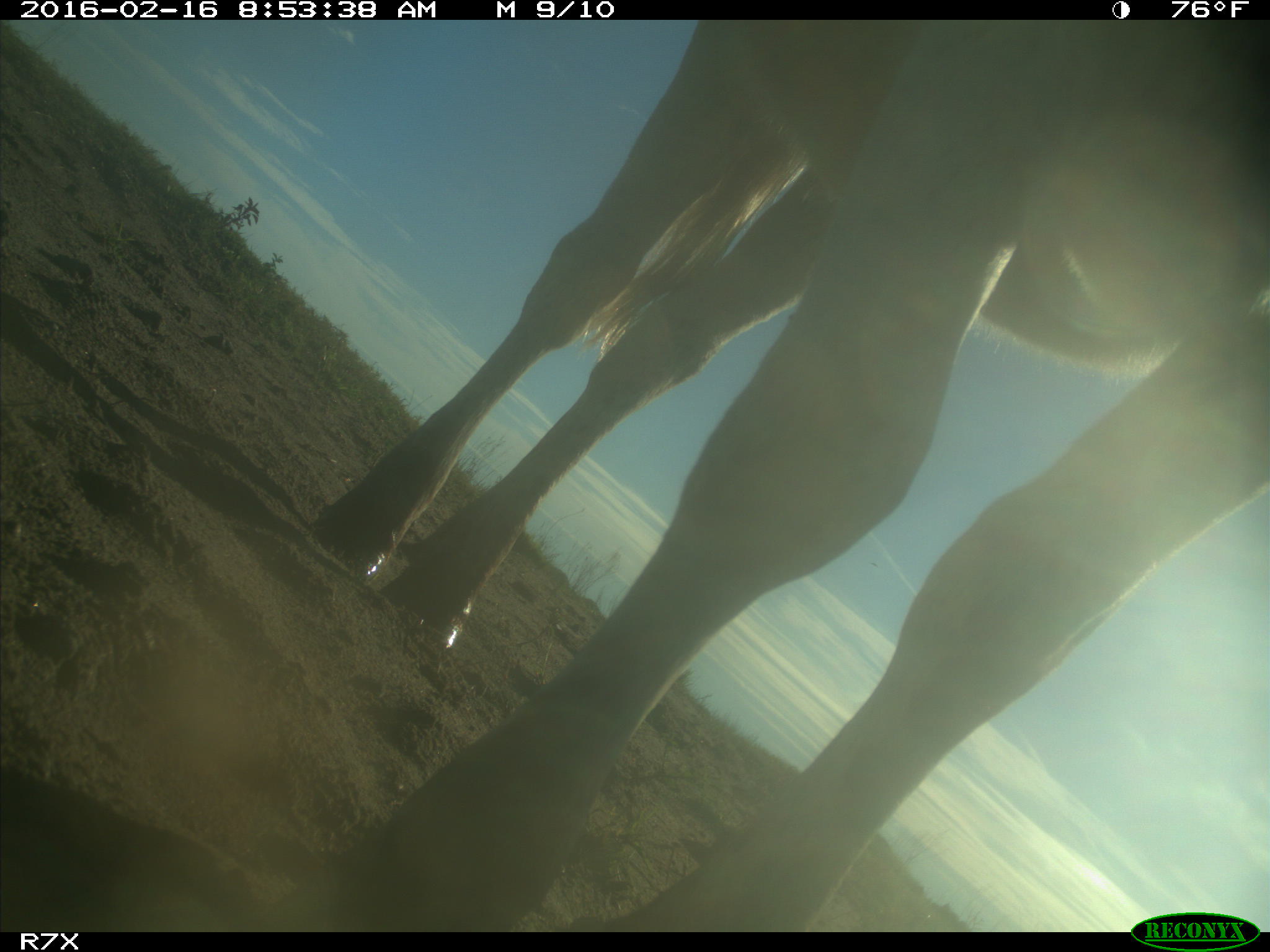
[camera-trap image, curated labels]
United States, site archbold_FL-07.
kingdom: Animalia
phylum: Chordata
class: Mammalia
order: Artiodactyla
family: Bovidae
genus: Bos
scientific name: Bos taurus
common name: domestic cow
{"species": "Bos taurus (domestic cow)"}